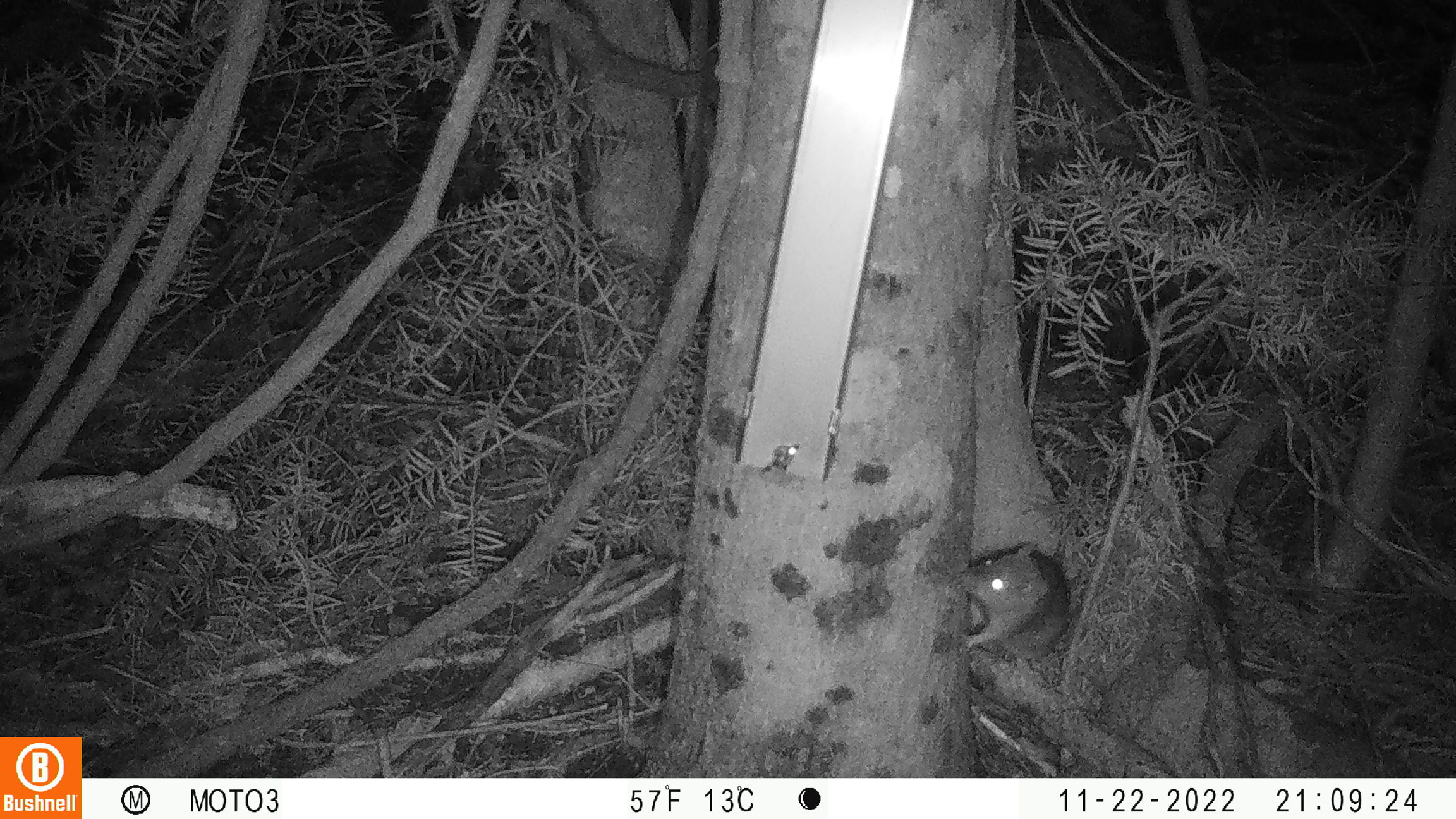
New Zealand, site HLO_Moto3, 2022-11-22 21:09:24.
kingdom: Animalia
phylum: Chordata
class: Mammalia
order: Rodentia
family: Muridae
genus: Rattus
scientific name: Rattus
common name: rat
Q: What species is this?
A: Rat (Rattus).